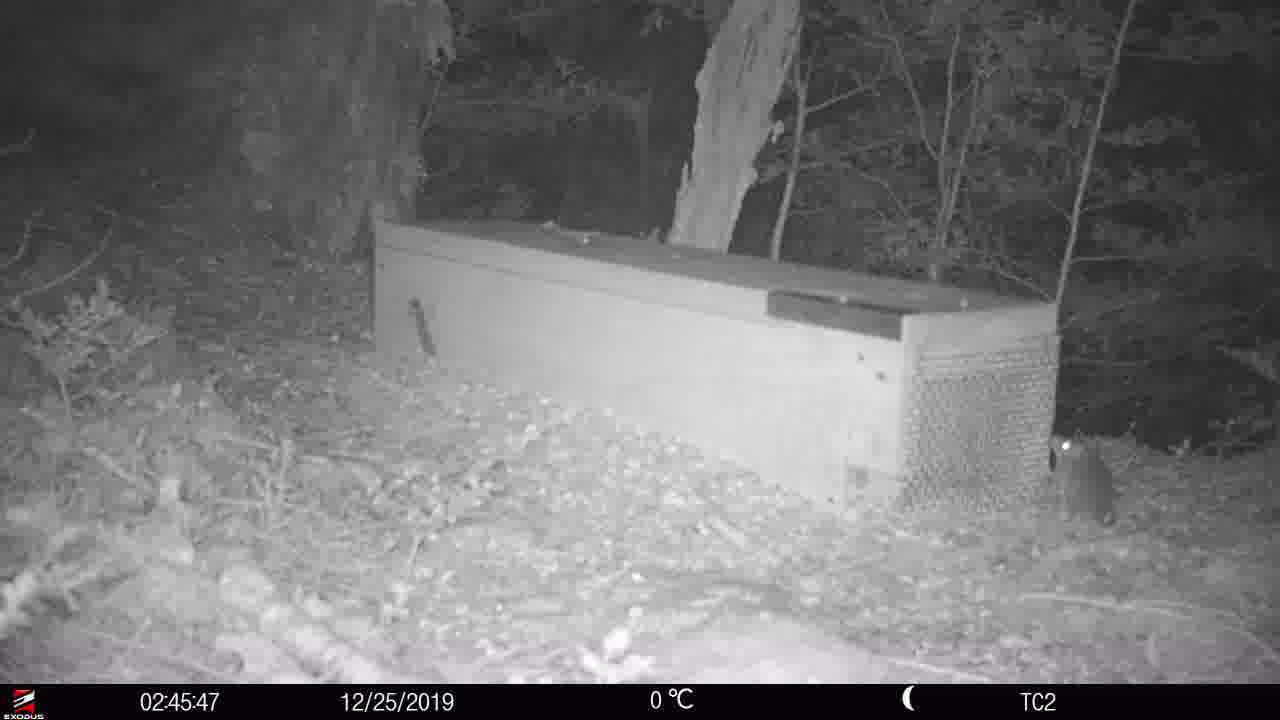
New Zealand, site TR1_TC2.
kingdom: Animalia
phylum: Chordata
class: Mammalia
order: Rodentia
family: Muridae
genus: Rattus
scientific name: Rattus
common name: rat